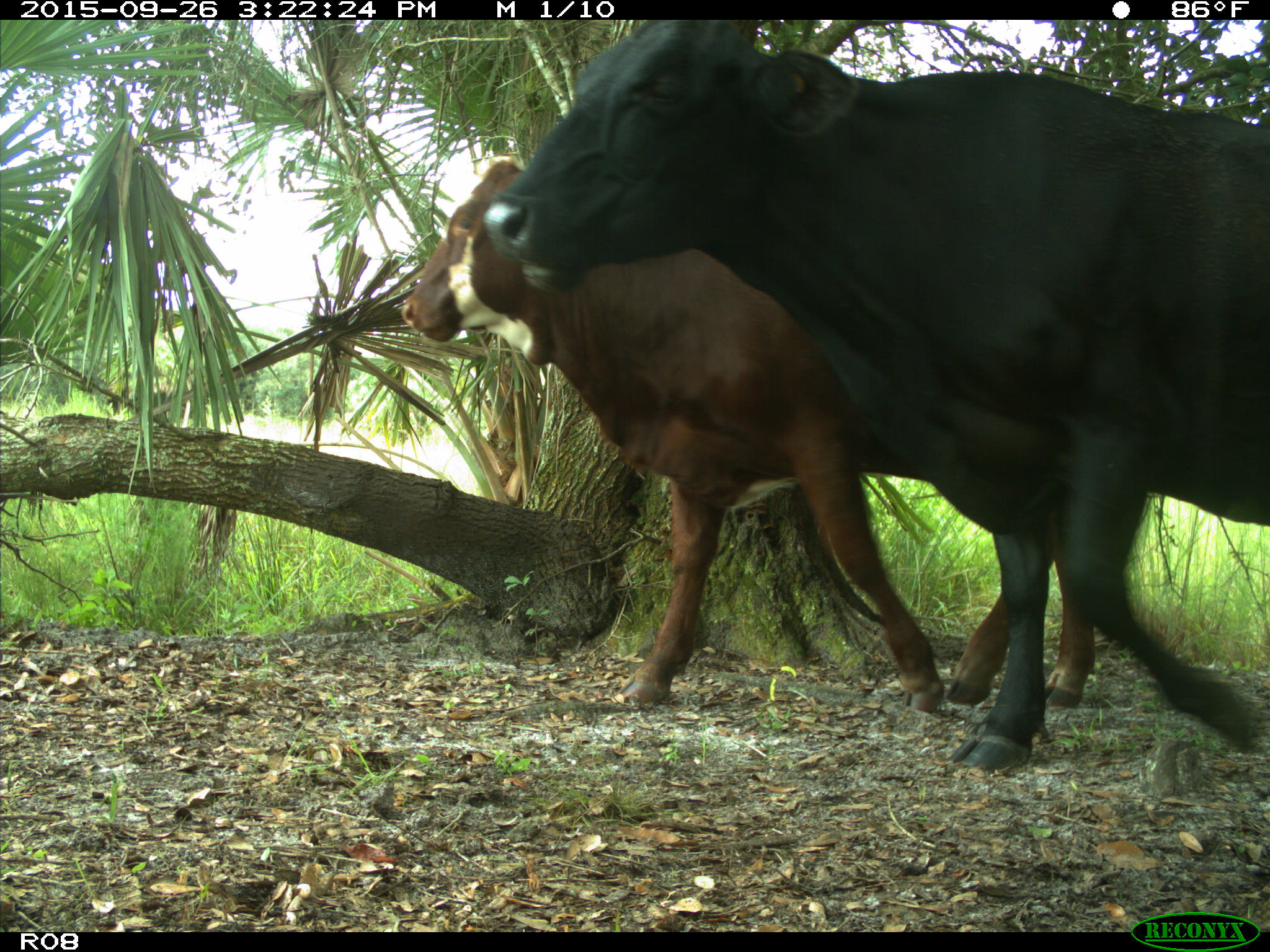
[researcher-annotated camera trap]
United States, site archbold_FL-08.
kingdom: Animalia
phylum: Chordata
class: Mammalia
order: Artiodactyla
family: Bovidae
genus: Bos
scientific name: Bos taurus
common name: domestic cow